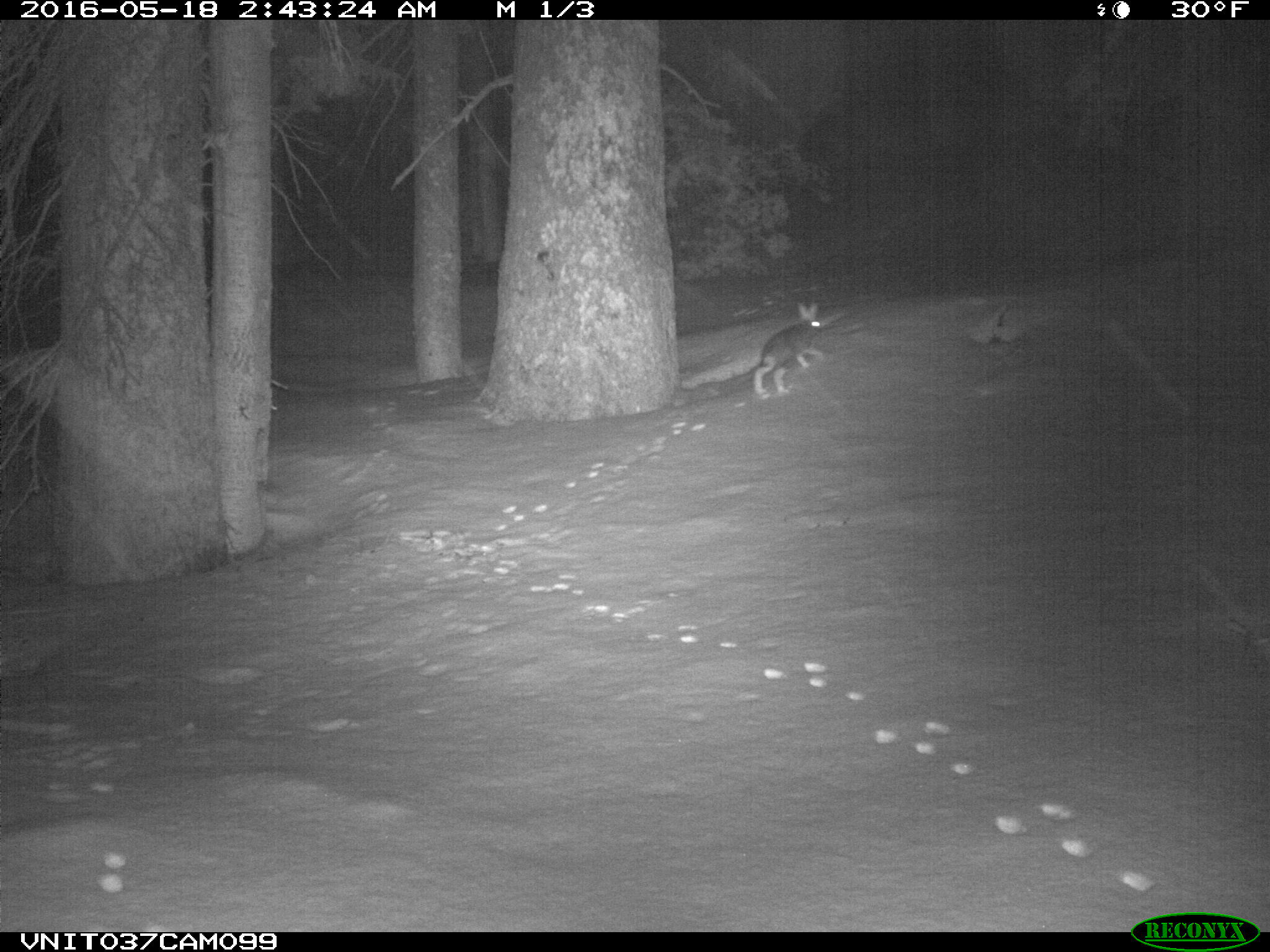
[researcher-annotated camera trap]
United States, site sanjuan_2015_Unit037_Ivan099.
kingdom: Animalia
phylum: Chordata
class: Mammalia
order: Lagomorpha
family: Leporidae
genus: Lepus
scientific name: Lepus americanus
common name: snowshoe hare